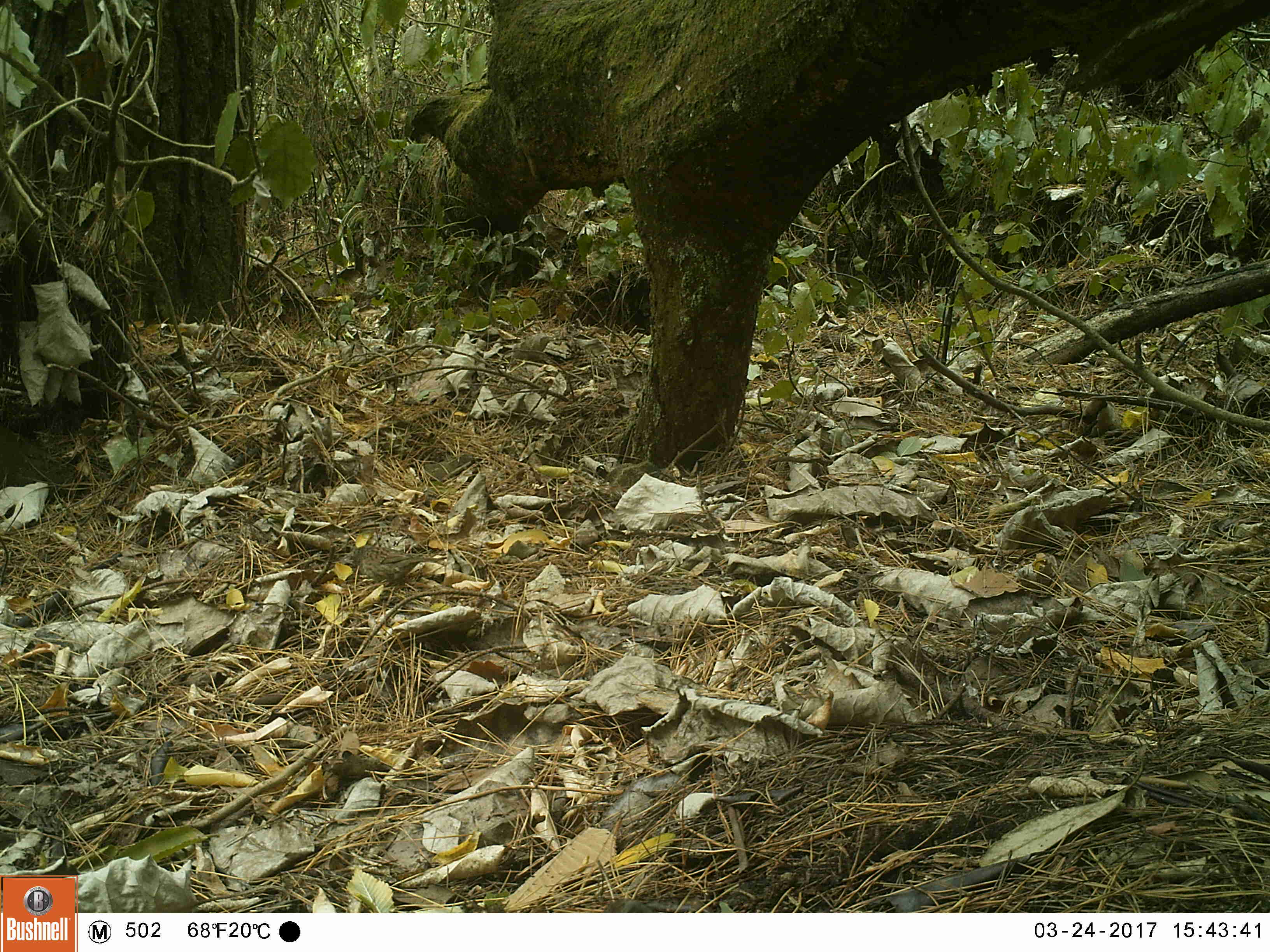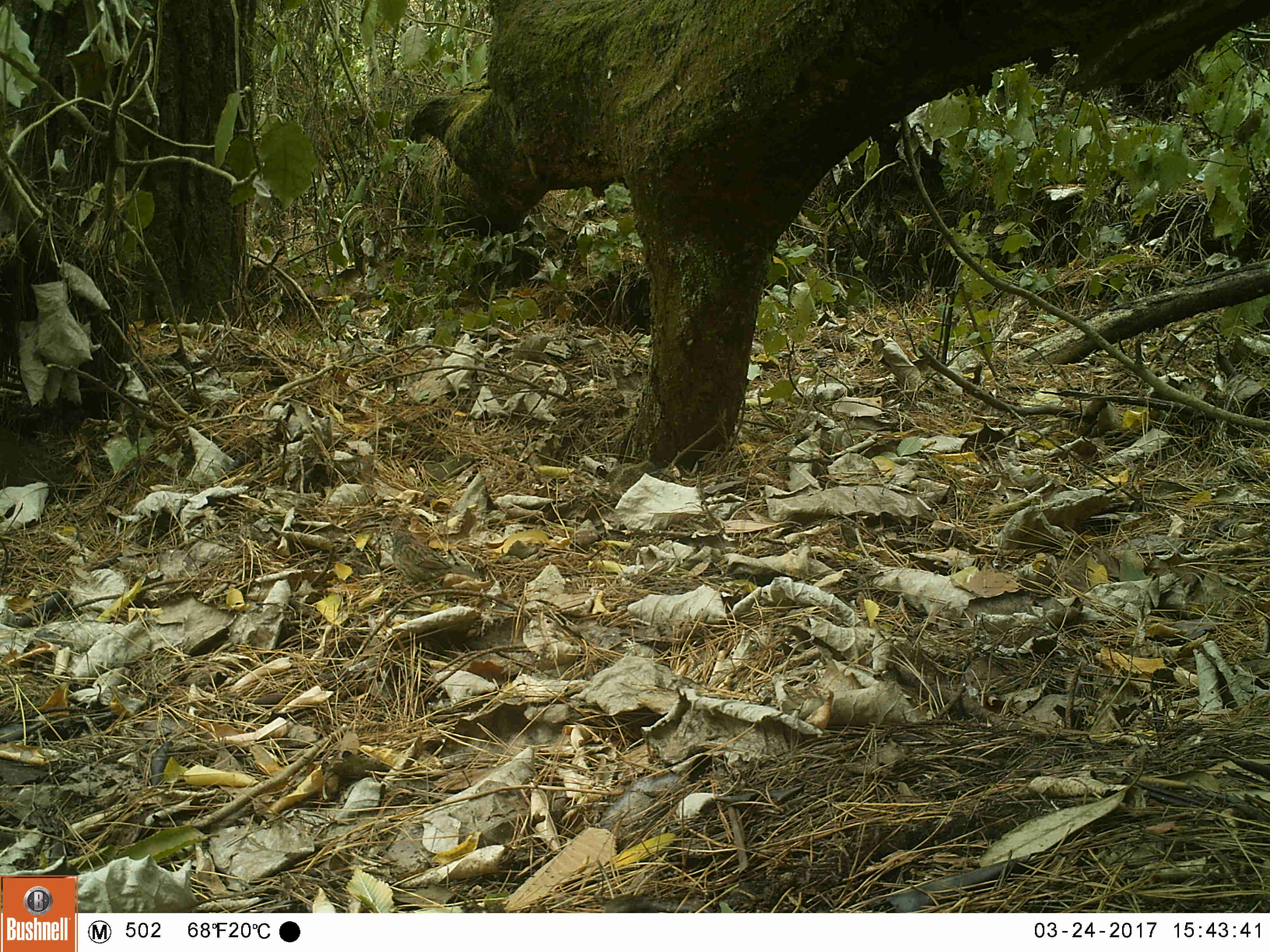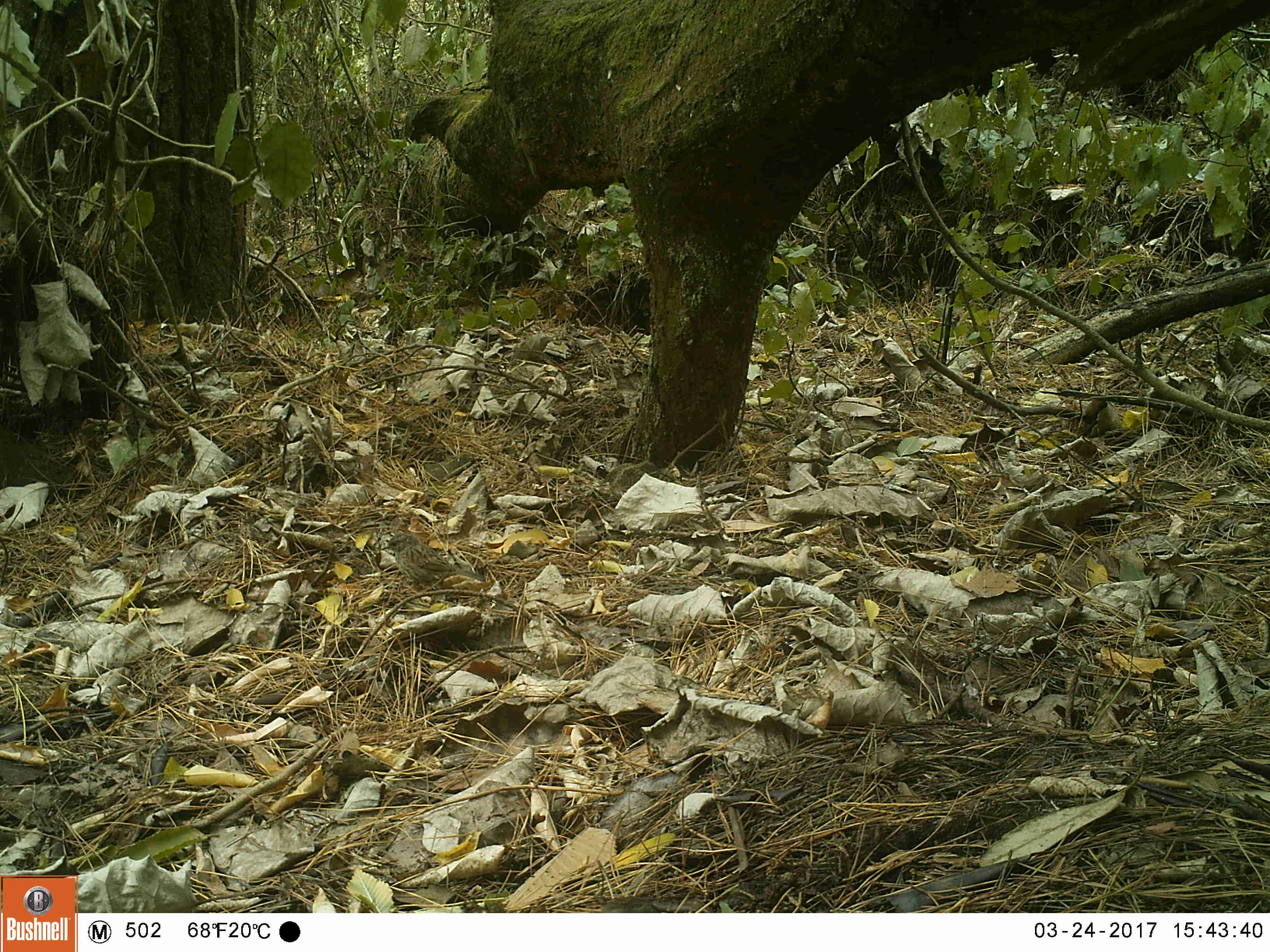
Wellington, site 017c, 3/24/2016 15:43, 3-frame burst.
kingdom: Animalia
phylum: Chordata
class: Aves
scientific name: Aves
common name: bird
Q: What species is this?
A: Bird (Aves).